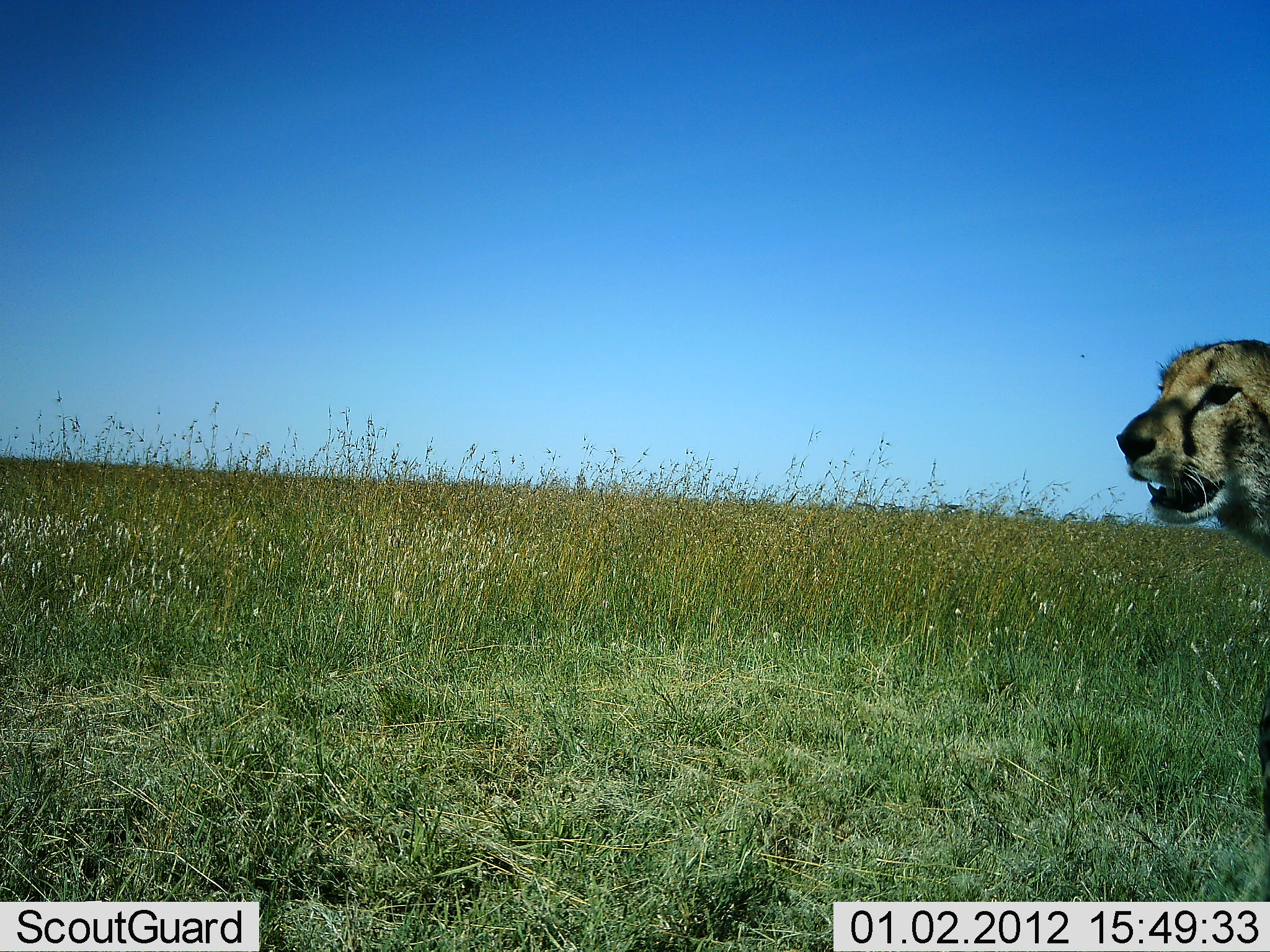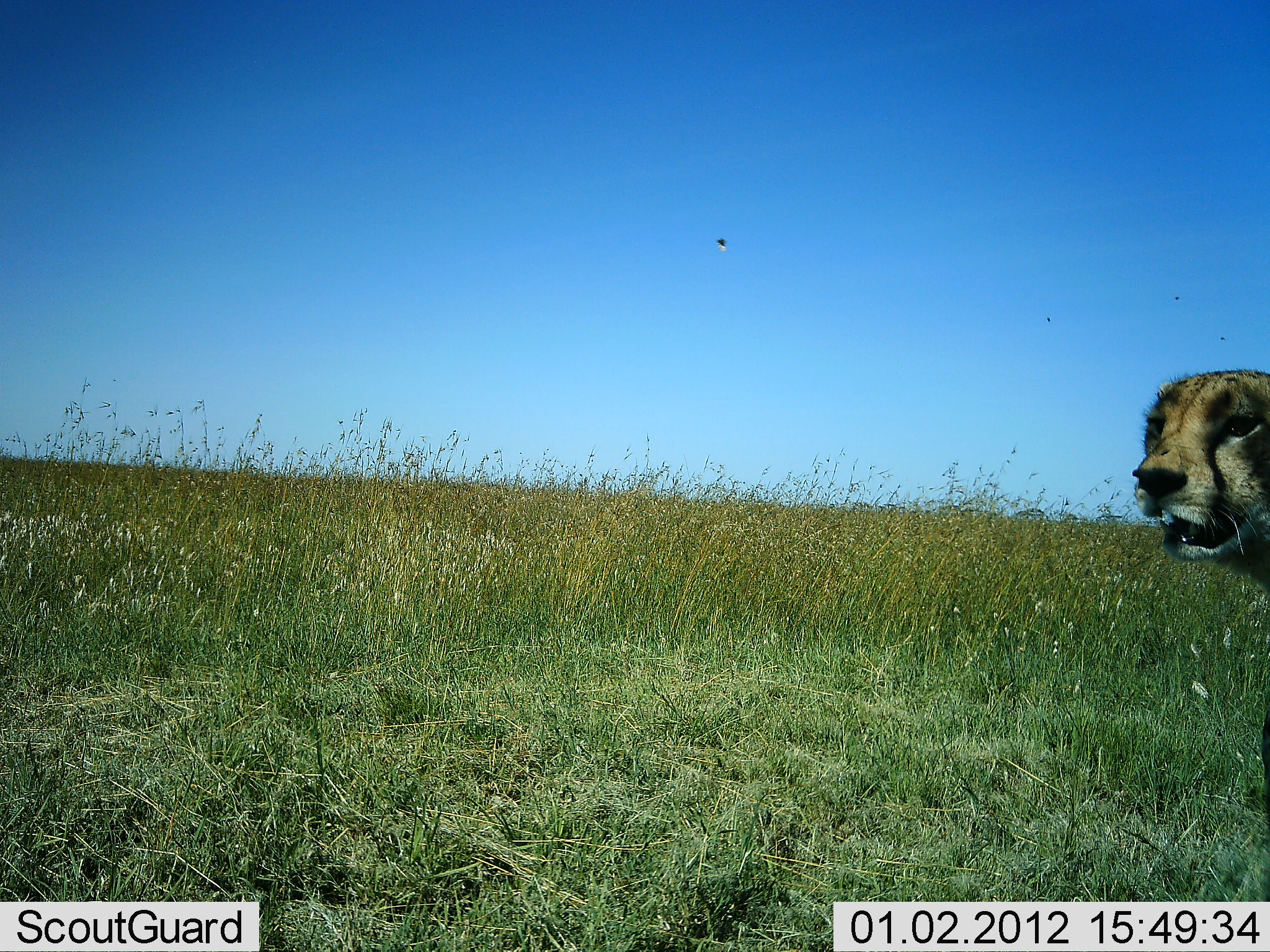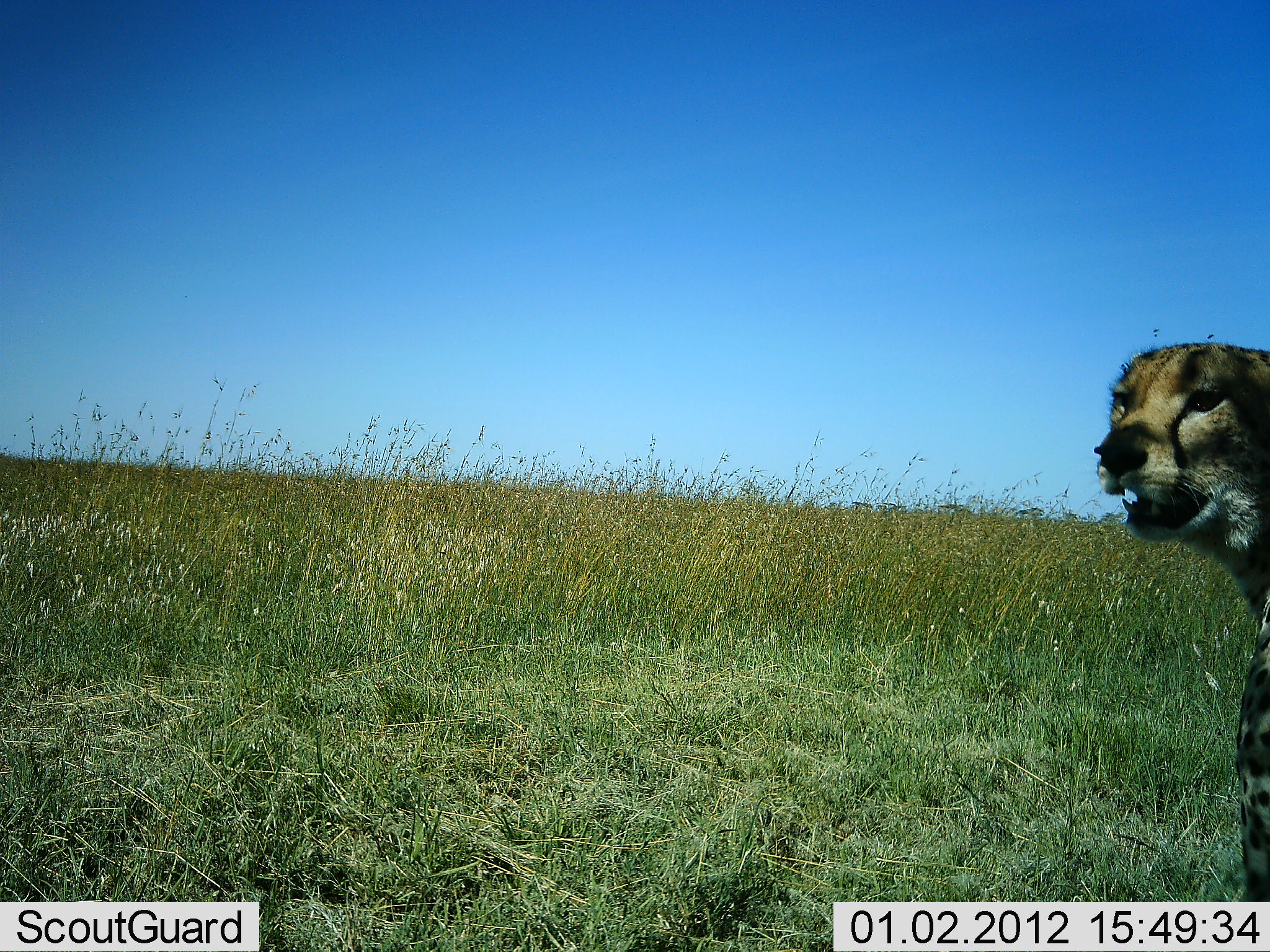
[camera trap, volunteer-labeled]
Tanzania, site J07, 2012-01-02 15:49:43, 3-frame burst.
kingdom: Animalia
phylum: Chordata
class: Mammalia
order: Carnivora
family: Felidae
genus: Acinonyx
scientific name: Acinonyx jubatus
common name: cheetah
Cheetah (Acinonyx jubatus), count 1. Behavior (volunteer vote fractions): standing 70%, resting 7%, moving 26%, interacting 0%. Young present (vote fraction): 0%. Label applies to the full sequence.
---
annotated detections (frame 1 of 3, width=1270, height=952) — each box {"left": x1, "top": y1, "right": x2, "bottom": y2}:
animal: {"left": 1113, "top": 336, "right": 1270, "bottom": 848}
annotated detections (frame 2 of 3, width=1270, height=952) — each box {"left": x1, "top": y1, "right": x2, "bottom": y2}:
animal: {"left": 1131, "top": 366, "right": 1270, "bottom": 813}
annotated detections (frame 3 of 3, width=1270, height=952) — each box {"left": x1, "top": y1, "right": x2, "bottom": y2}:
animal: {"left": 1089, "top": 334, "right": 1267, "bottom": 902}